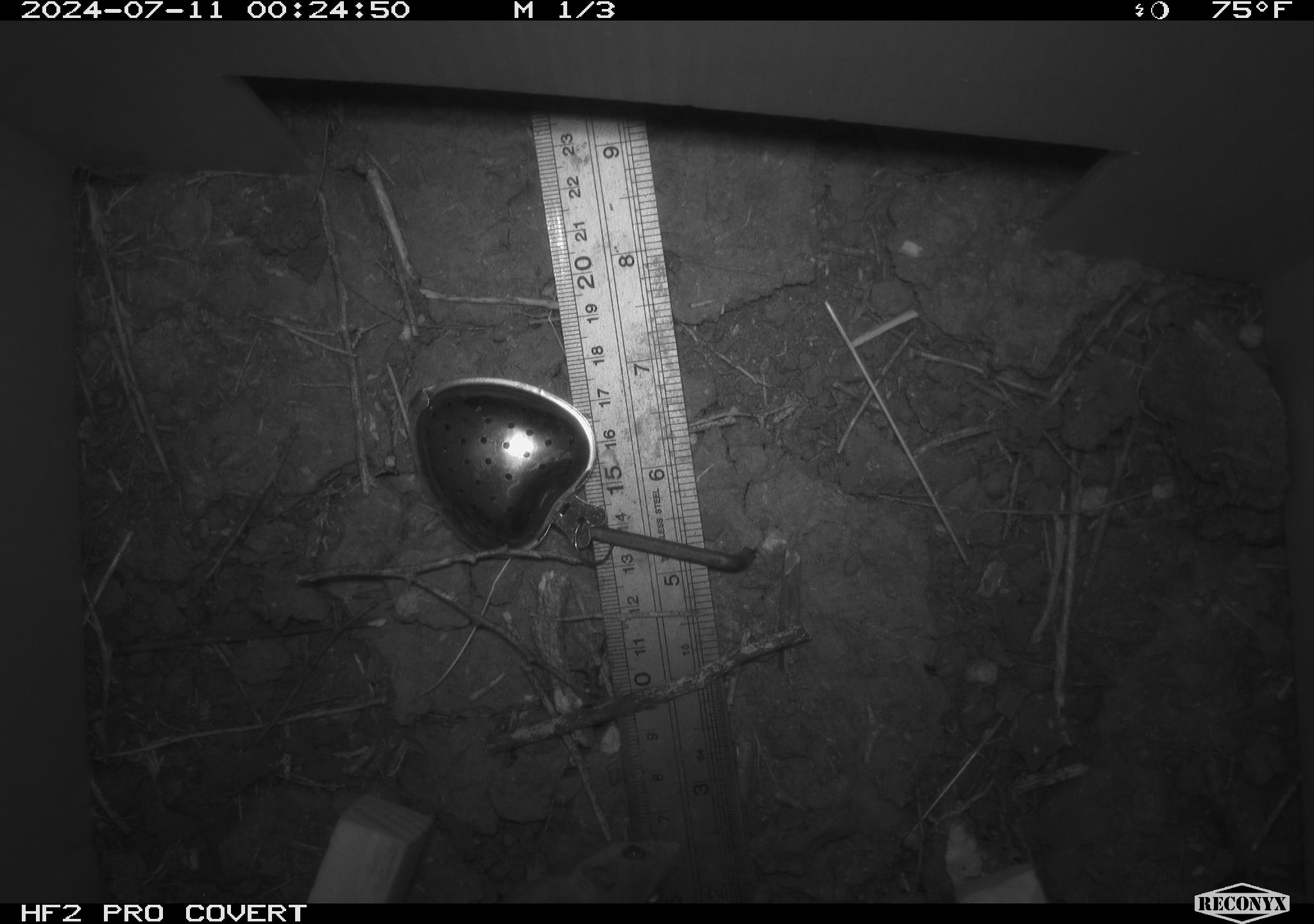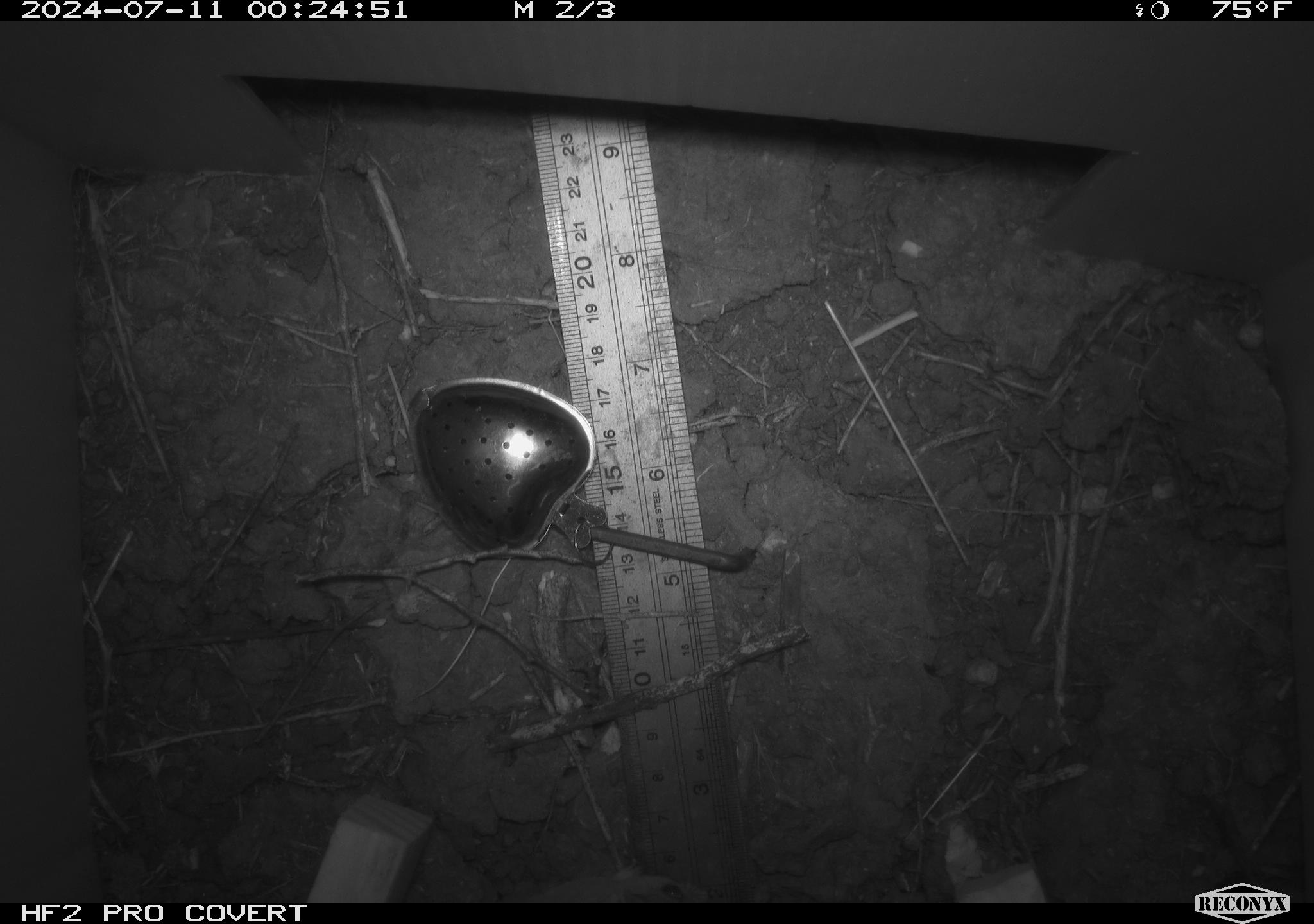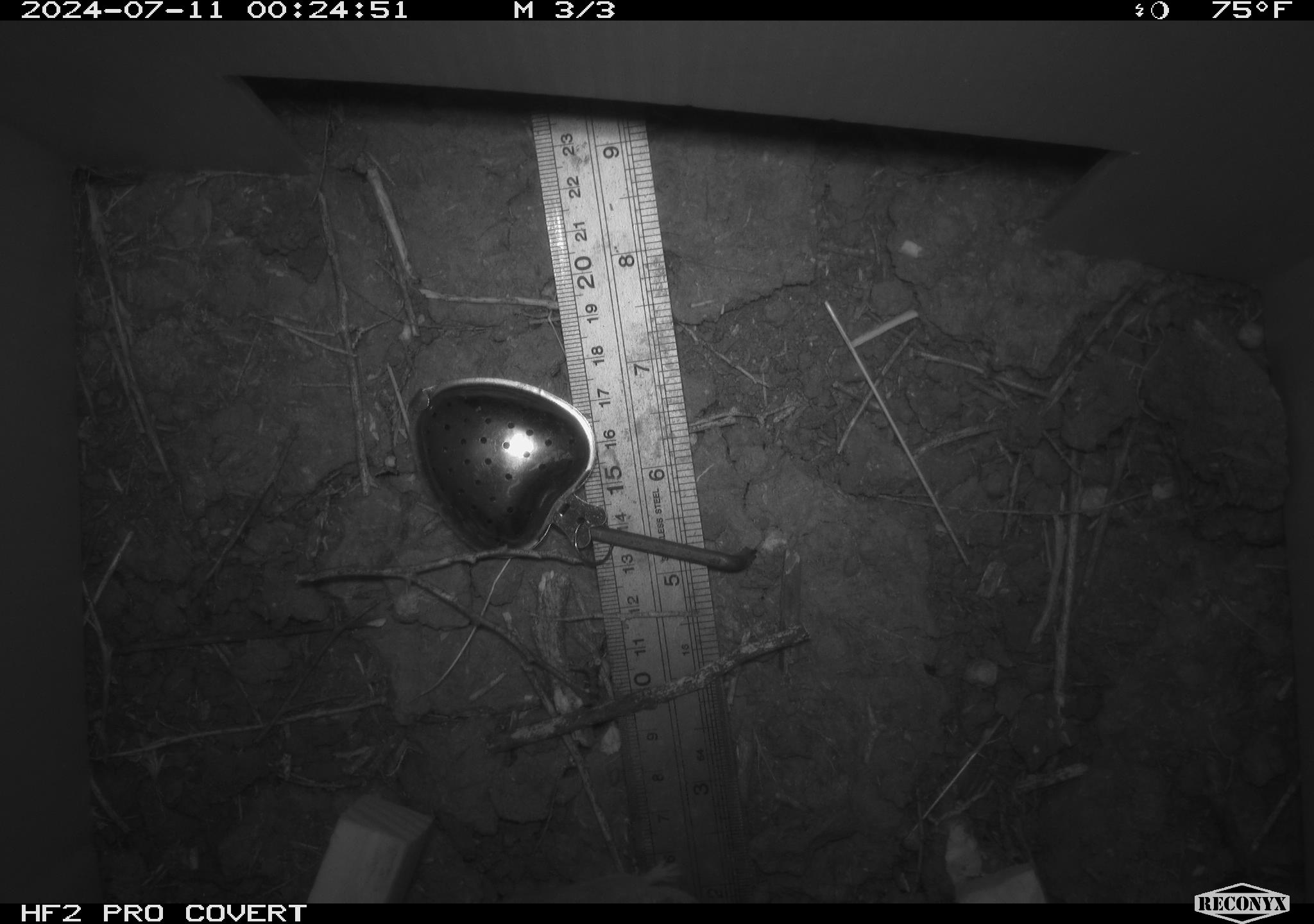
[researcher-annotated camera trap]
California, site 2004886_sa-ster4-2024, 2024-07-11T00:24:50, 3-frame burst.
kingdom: Animalia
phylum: Chordata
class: Mammalia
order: Rodentia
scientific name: Rodentia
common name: mouse species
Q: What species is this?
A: Mouse species (Rodentia).